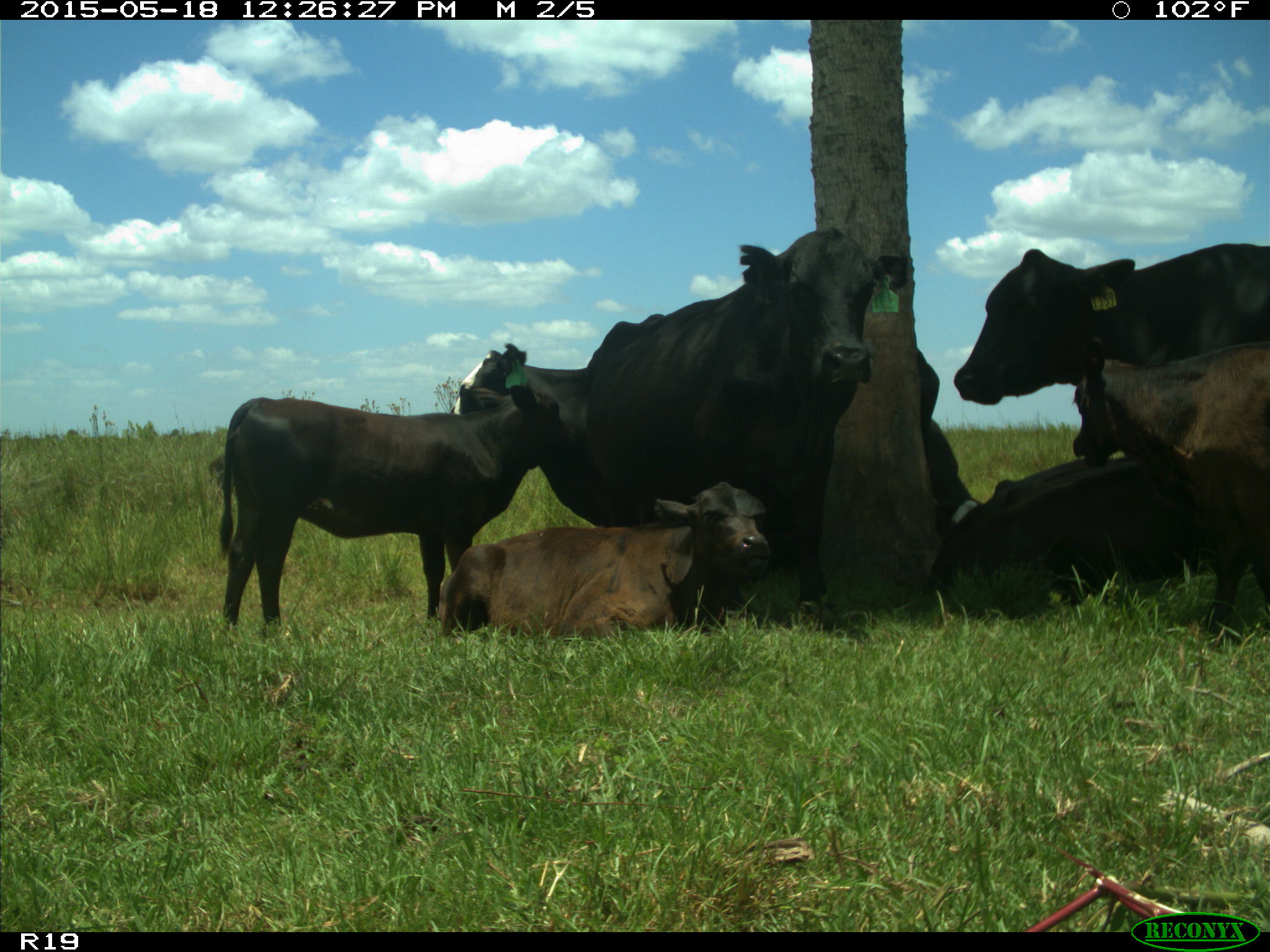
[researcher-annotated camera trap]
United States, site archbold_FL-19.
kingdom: Animalia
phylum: Chordata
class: Mammalia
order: Artiodactyla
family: Bovidae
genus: Bos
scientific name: Bos taurus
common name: domestic cow